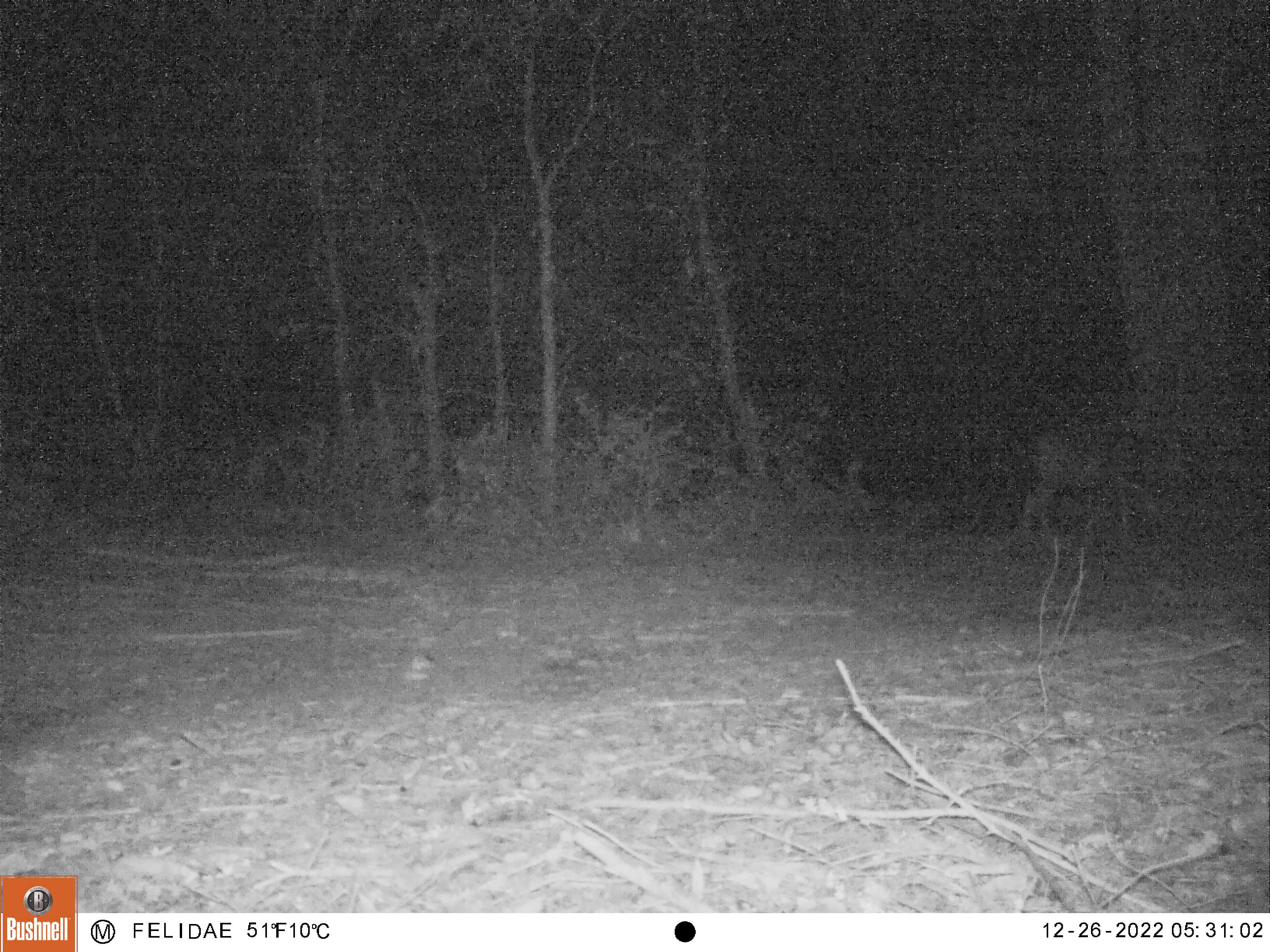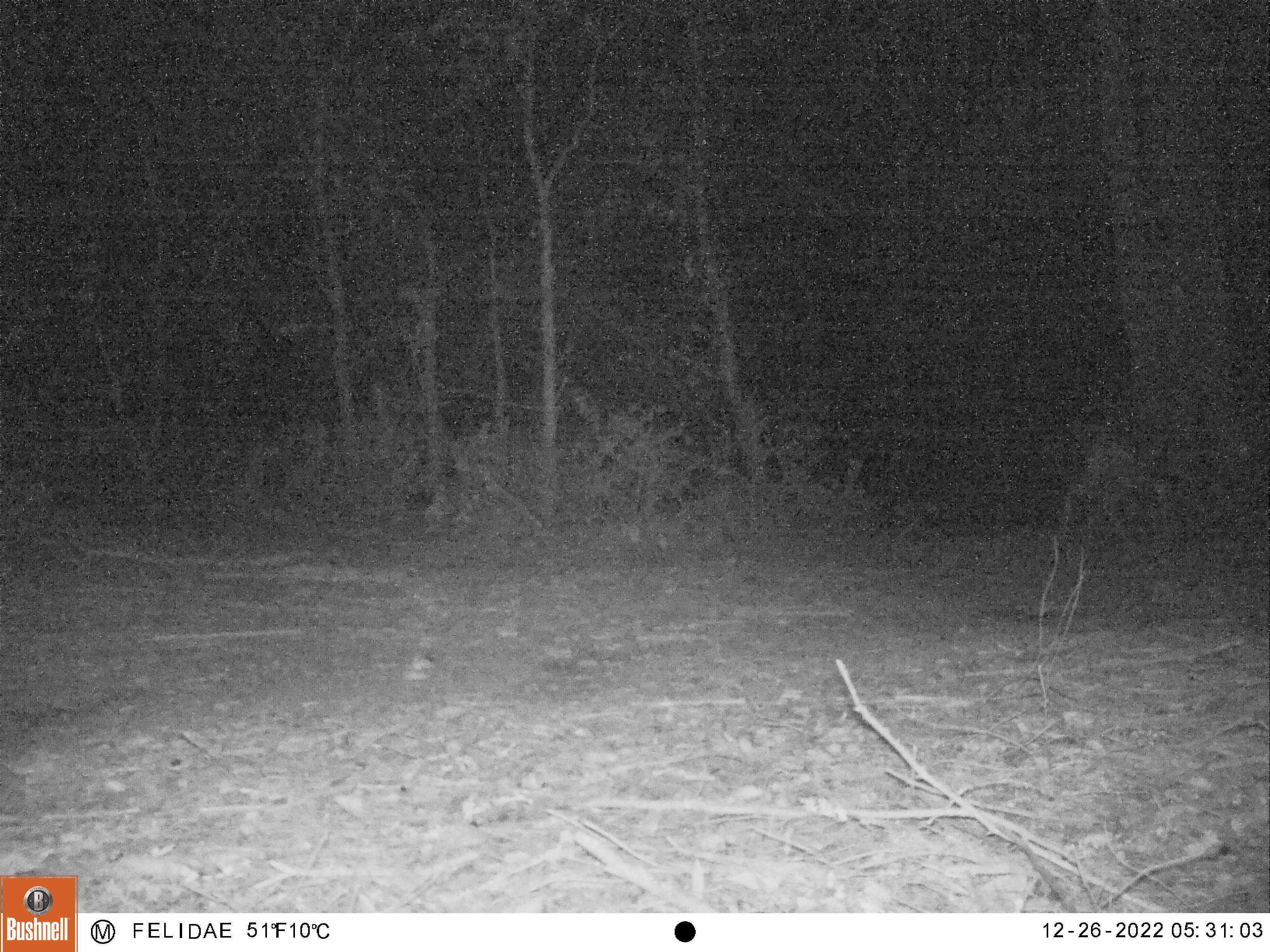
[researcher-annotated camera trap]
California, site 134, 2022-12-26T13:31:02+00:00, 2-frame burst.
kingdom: Animalia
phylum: Chordata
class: Mammalia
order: Artiodactyla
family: Cervidae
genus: Odocoileus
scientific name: Odocoileus hemionus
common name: mule deer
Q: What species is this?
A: Mule deer (Odocoileus hemionus).